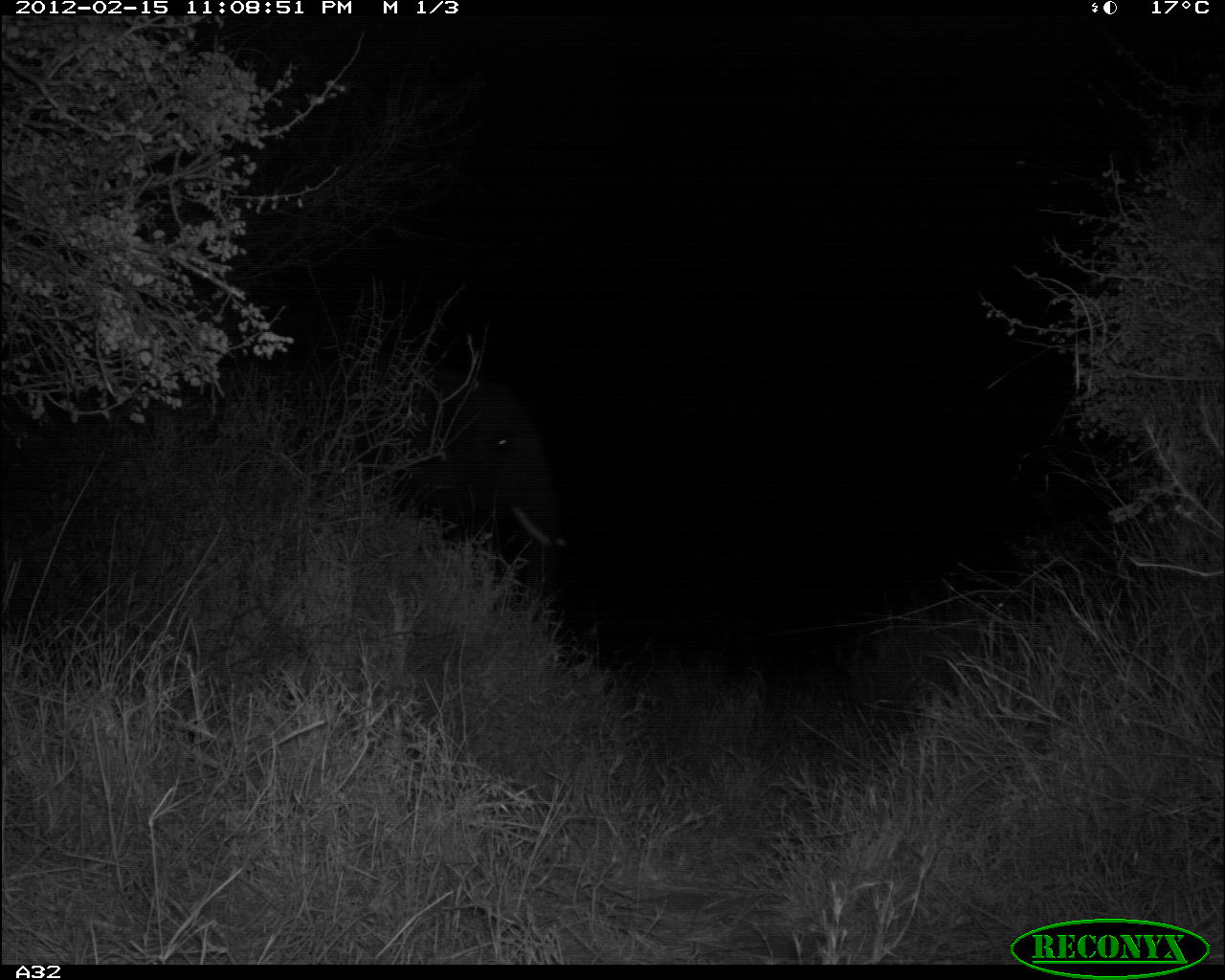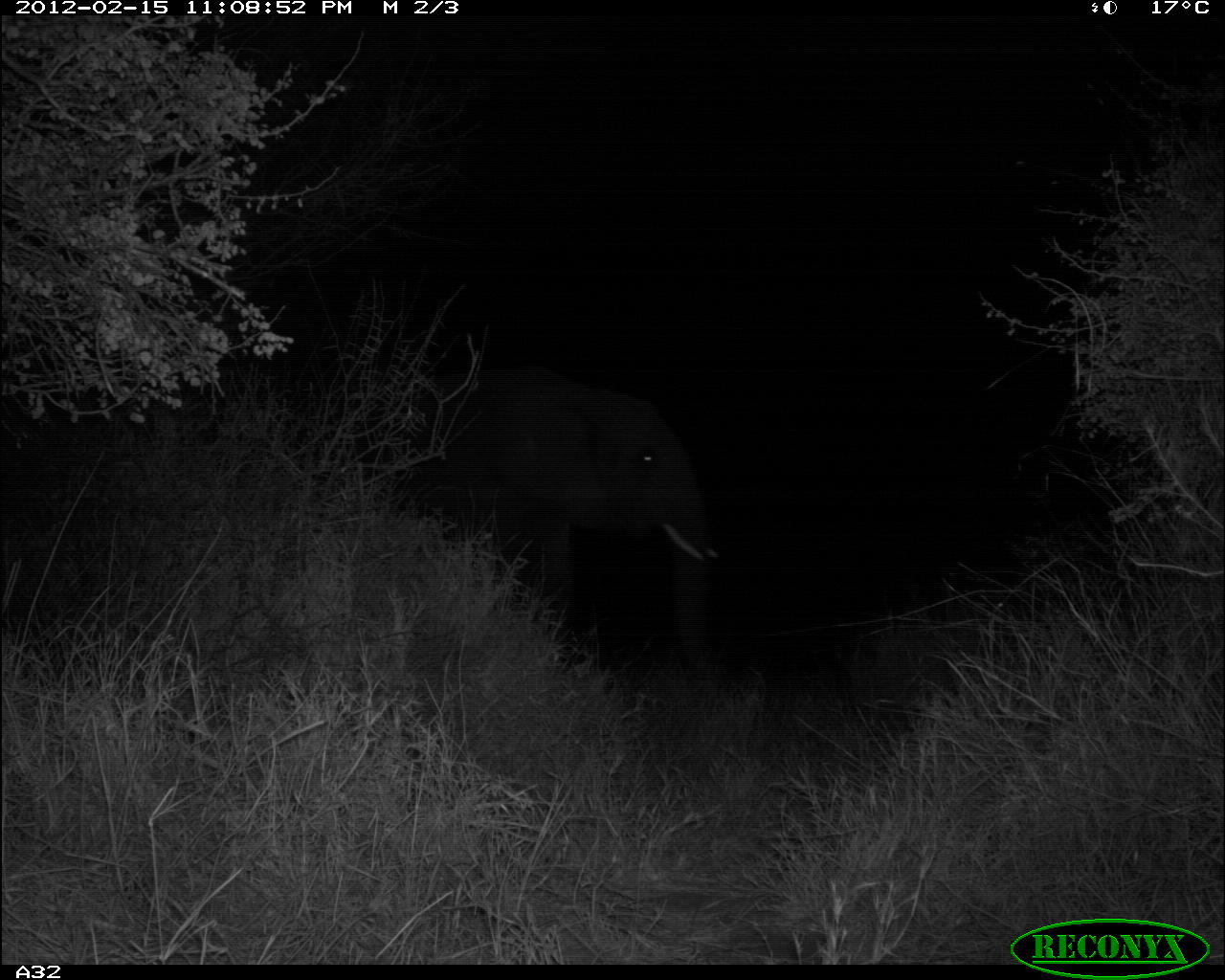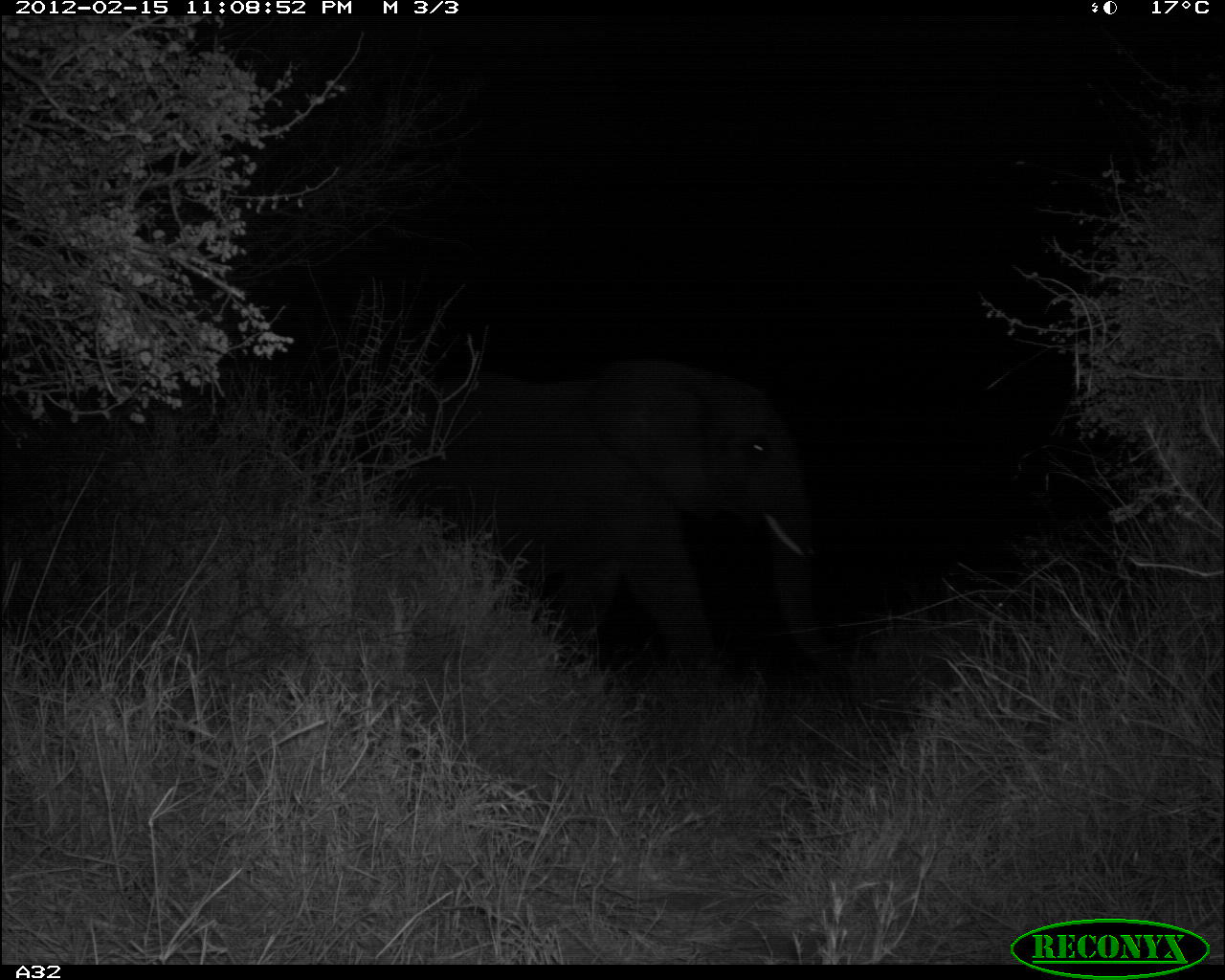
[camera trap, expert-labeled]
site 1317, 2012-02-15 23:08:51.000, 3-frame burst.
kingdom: Animalia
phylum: Chordata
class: Mammalia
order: Proboscidea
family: Elephantidae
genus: Loxodonta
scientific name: Loxodonta africana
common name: african bush elephant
Loxodonta africana (african bush elephant), count 1.